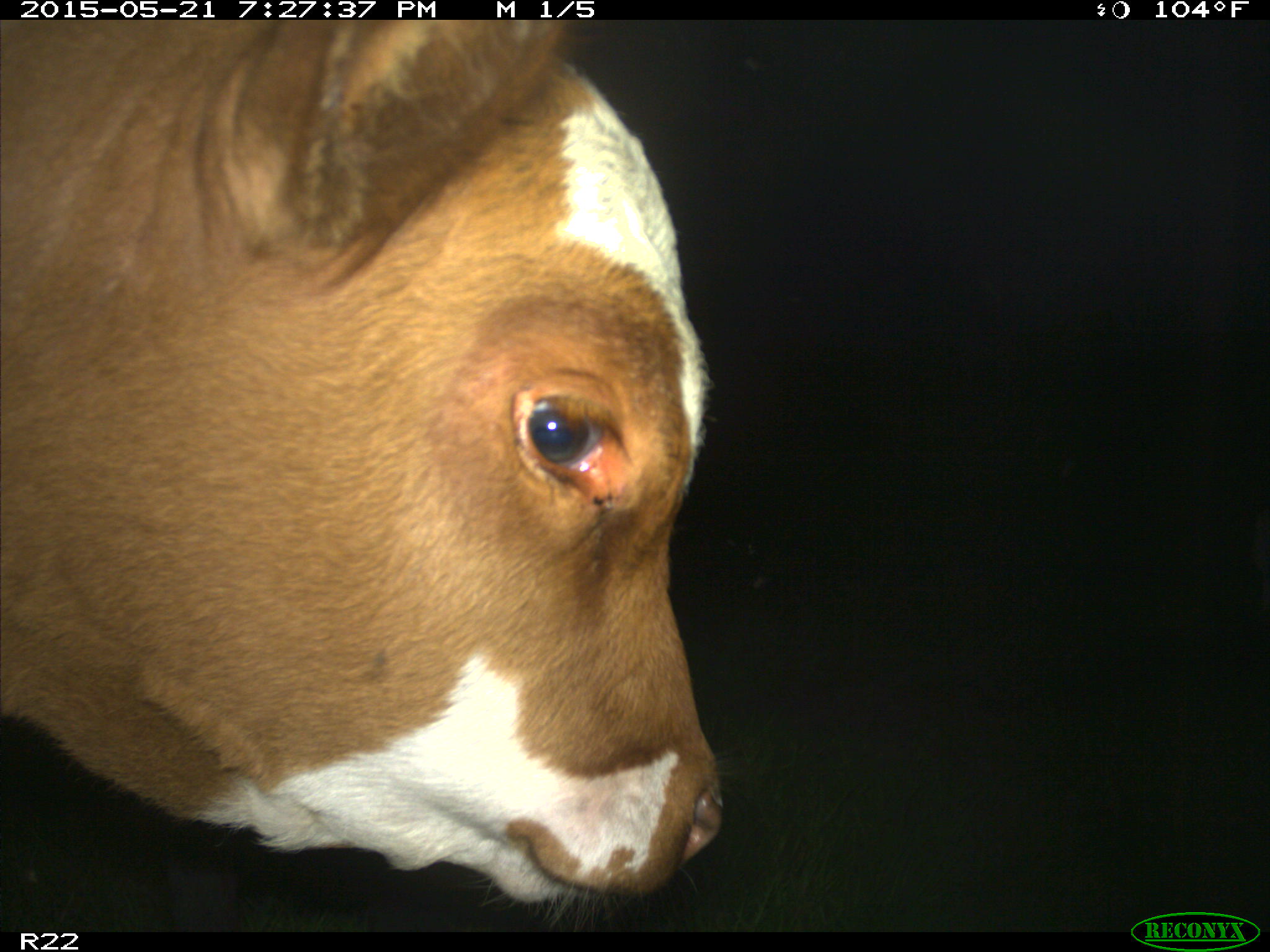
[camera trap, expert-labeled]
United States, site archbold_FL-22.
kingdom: Animalia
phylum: Chordata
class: Mammalia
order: Artiodactyla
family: Bovidae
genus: Bos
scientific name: Bos taurus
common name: domestic cow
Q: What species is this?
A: Bos taurus (domestic cow).